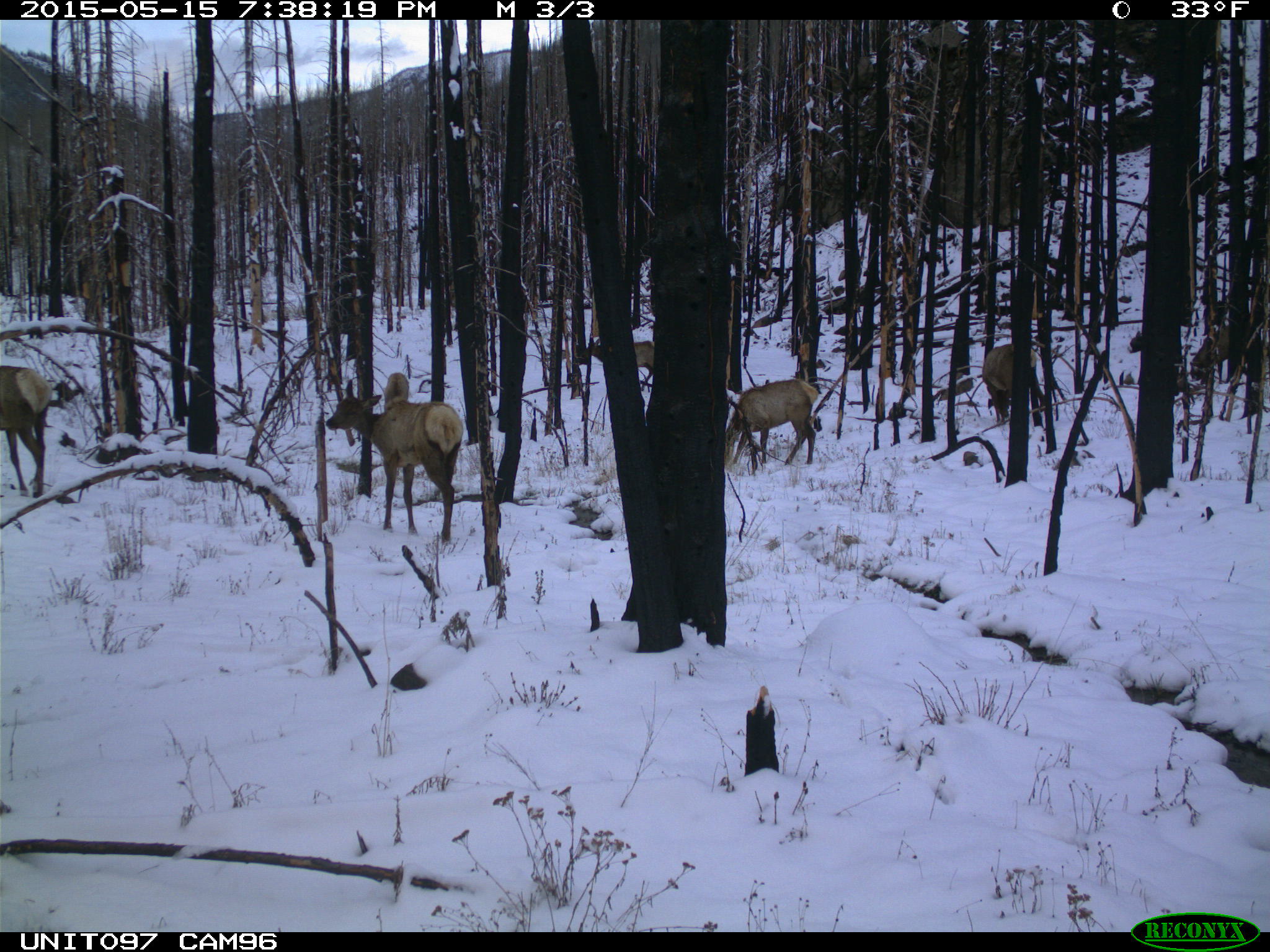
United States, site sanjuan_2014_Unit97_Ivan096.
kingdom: Animalia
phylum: Chordata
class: Mammalia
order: Artiodactyla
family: Cervidae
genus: Cervus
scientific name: Cervus elaphus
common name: red deer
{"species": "Cervus elaphus (red deer)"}